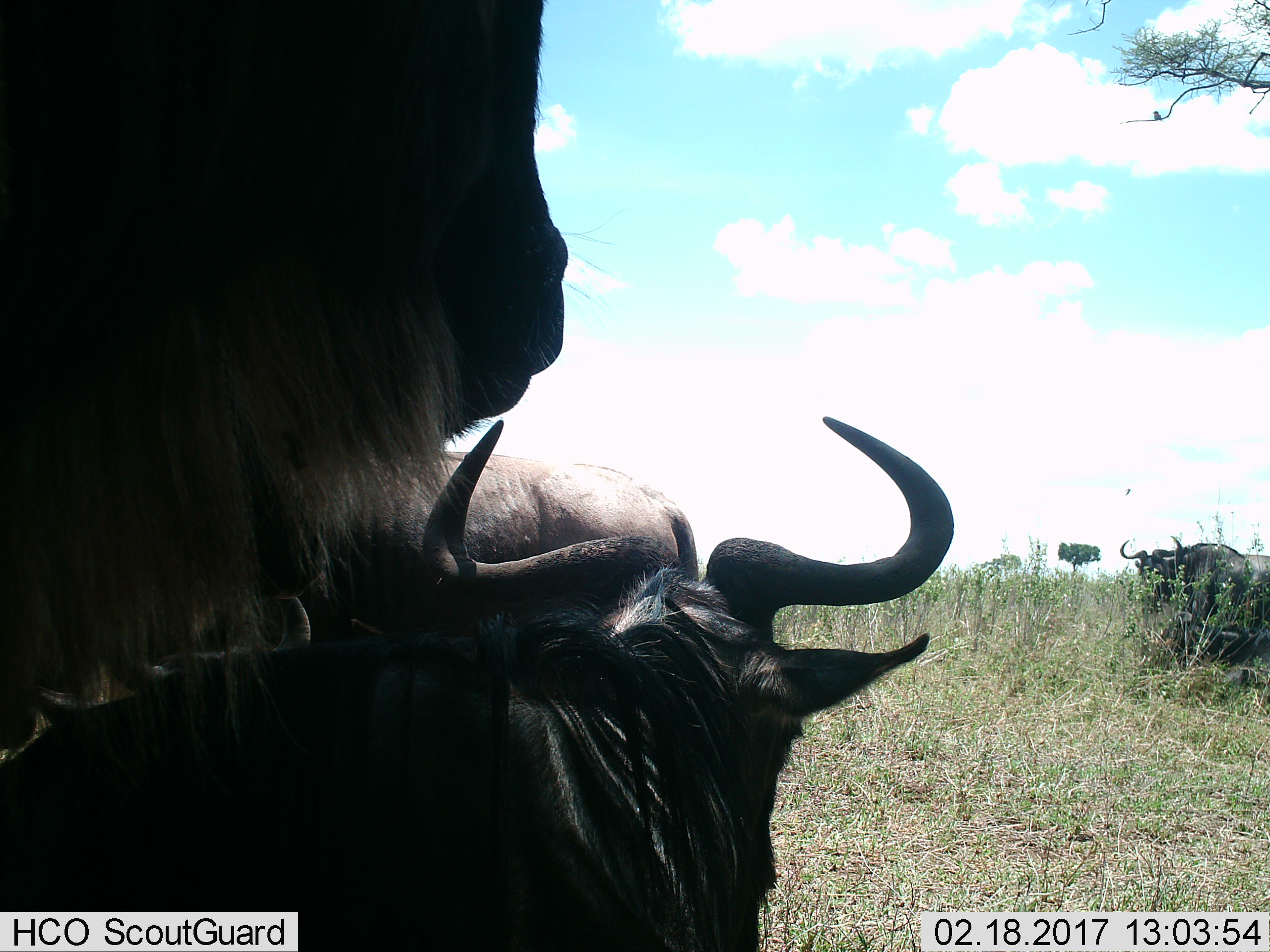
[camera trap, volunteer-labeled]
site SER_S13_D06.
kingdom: Animalia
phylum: Chordata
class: Mammalia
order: Artiodactyla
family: Bovidae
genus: Connochaetes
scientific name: Connochaetes taurinus taurinus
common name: blue wildebeest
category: wildebeestblue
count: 4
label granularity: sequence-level